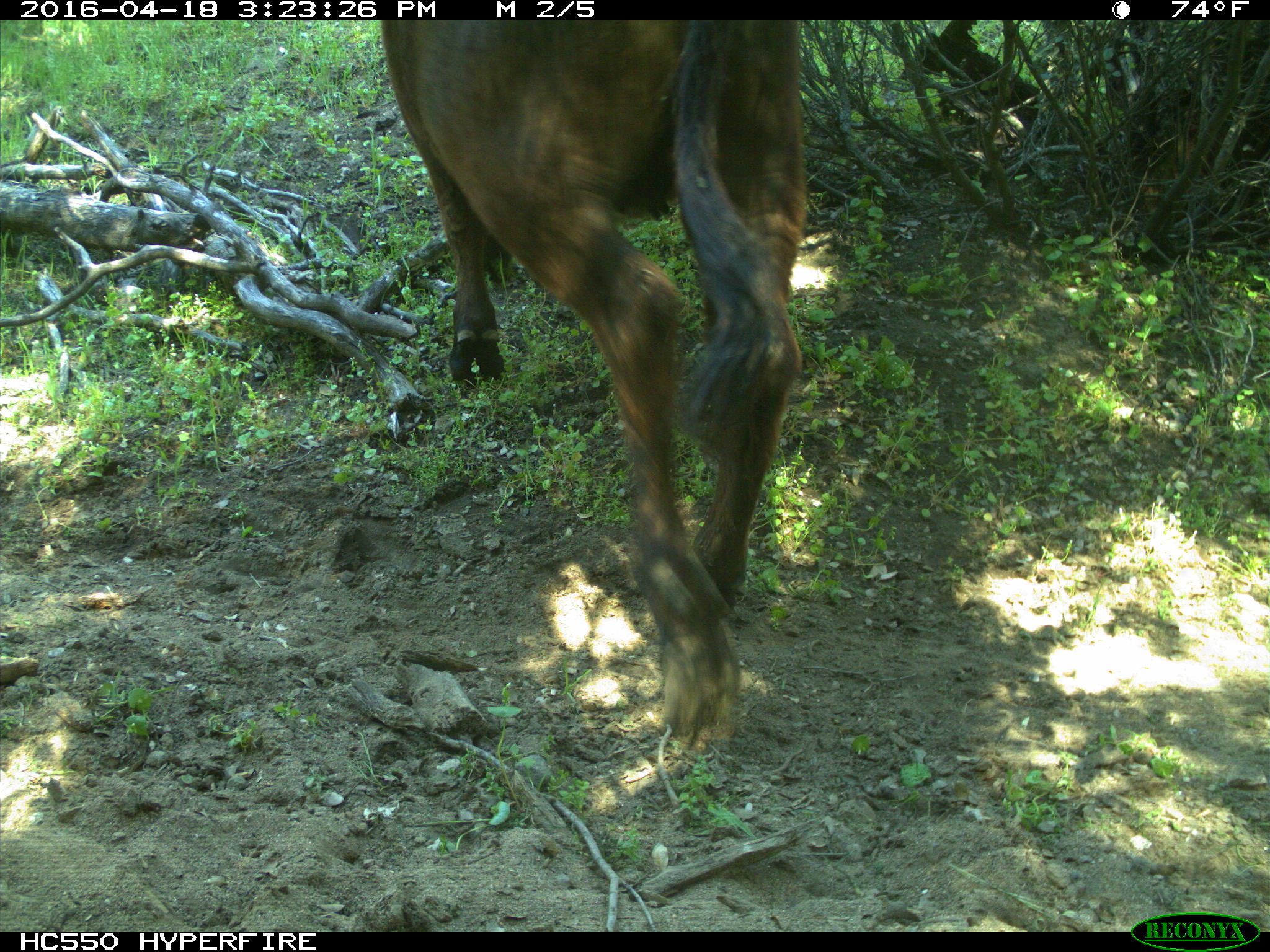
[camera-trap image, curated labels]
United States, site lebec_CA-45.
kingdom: Animalia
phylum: Chordata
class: Mammalia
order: Artiodactyla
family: Bovidae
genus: Bos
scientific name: Bos taurus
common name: domestic cow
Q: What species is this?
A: Bos taurus (domestic cow).